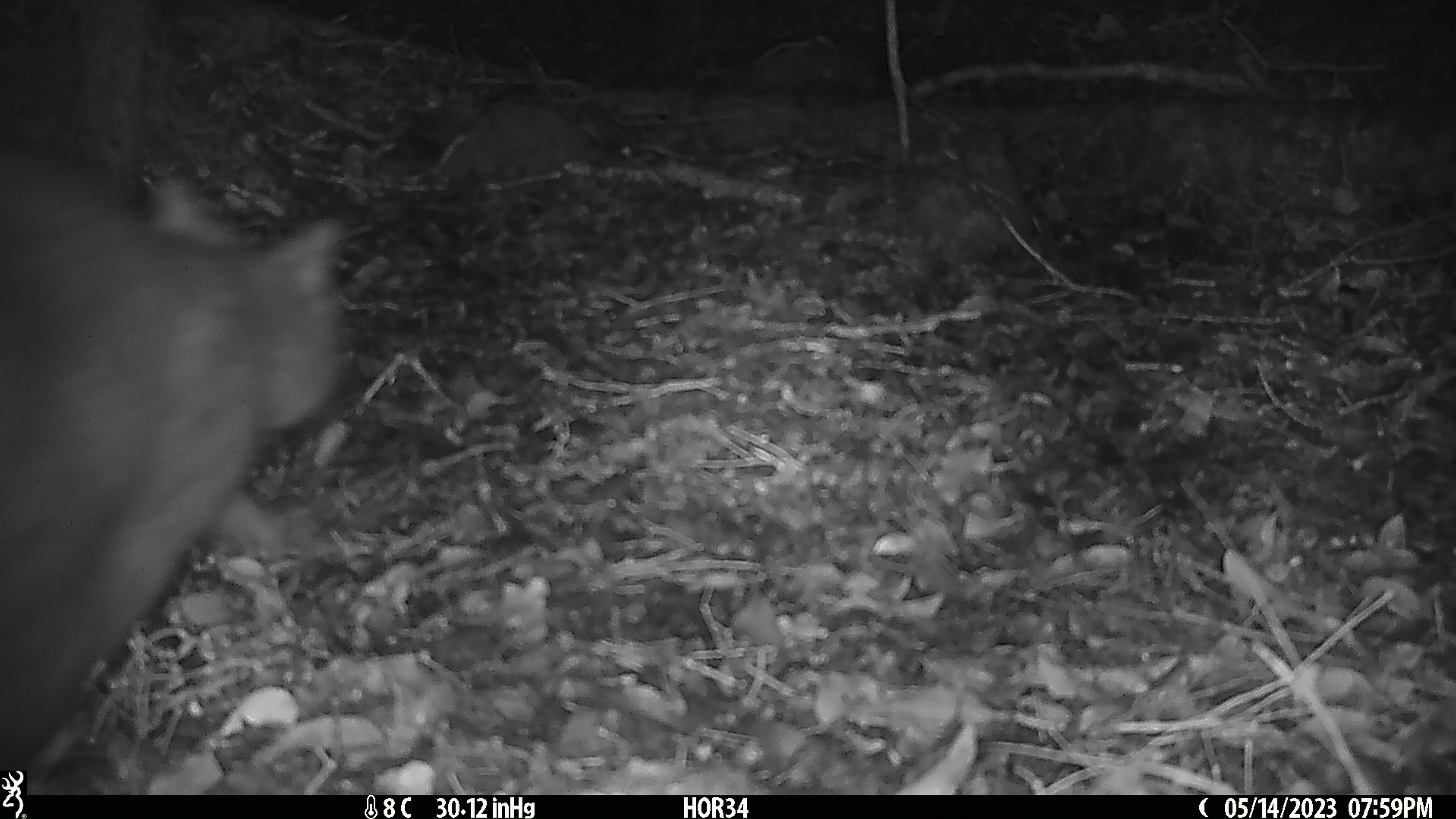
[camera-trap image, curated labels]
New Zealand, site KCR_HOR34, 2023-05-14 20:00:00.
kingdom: Animalia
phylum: Chordata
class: Mammalia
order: Diprotodontia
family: Phalangeridae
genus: Trichosurus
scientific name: Trichosurus vulpecula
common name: common brushtail possum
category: possum